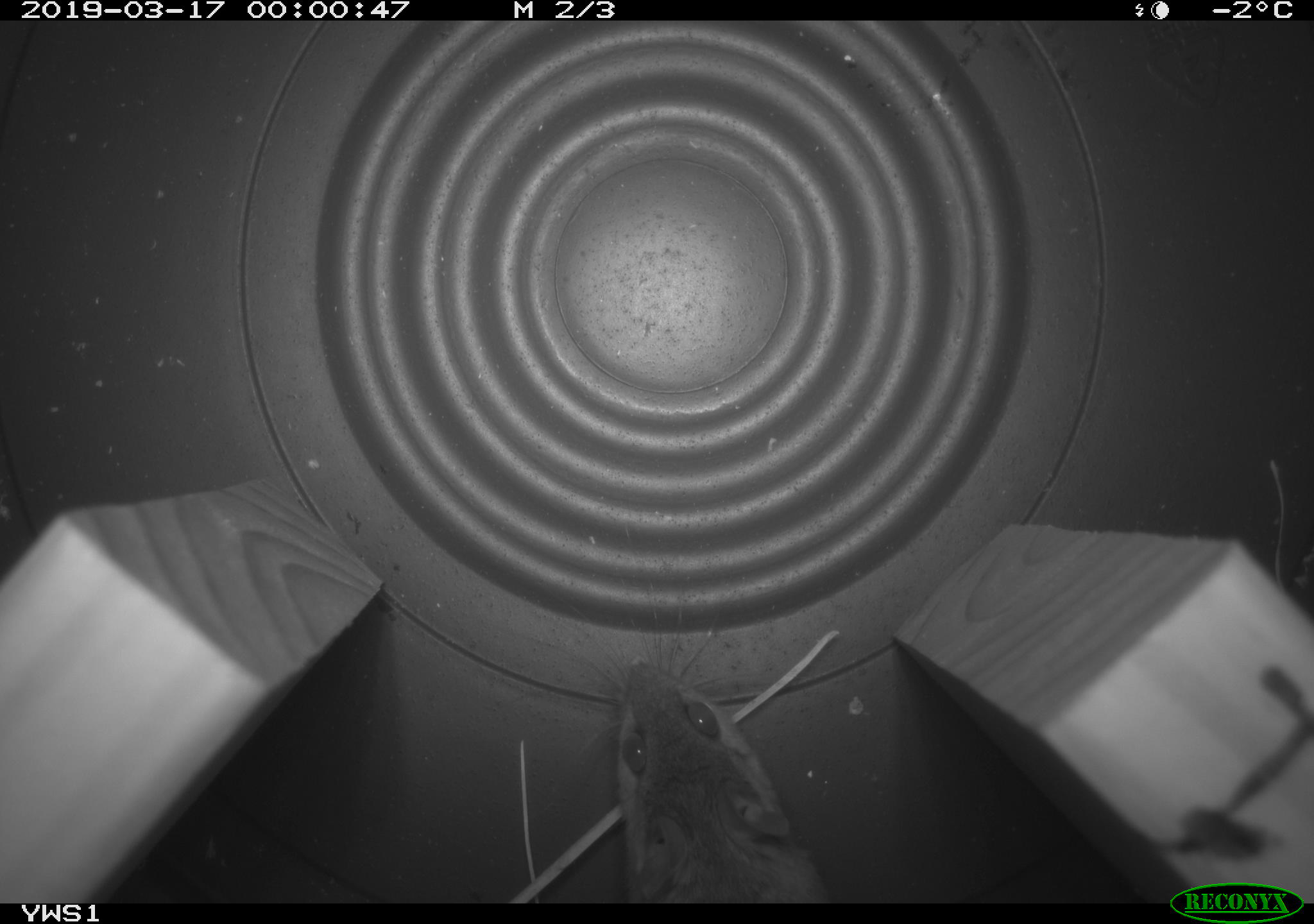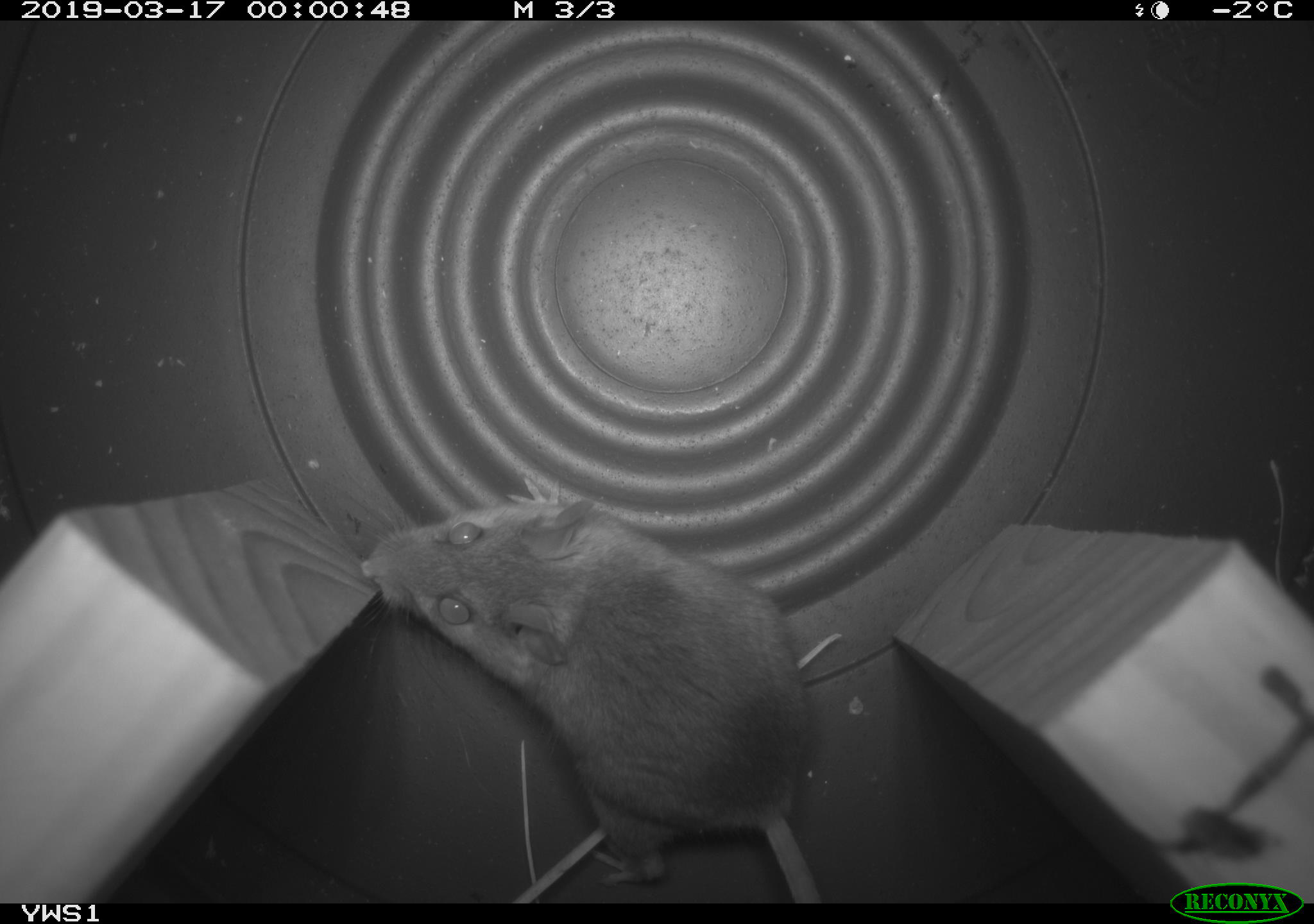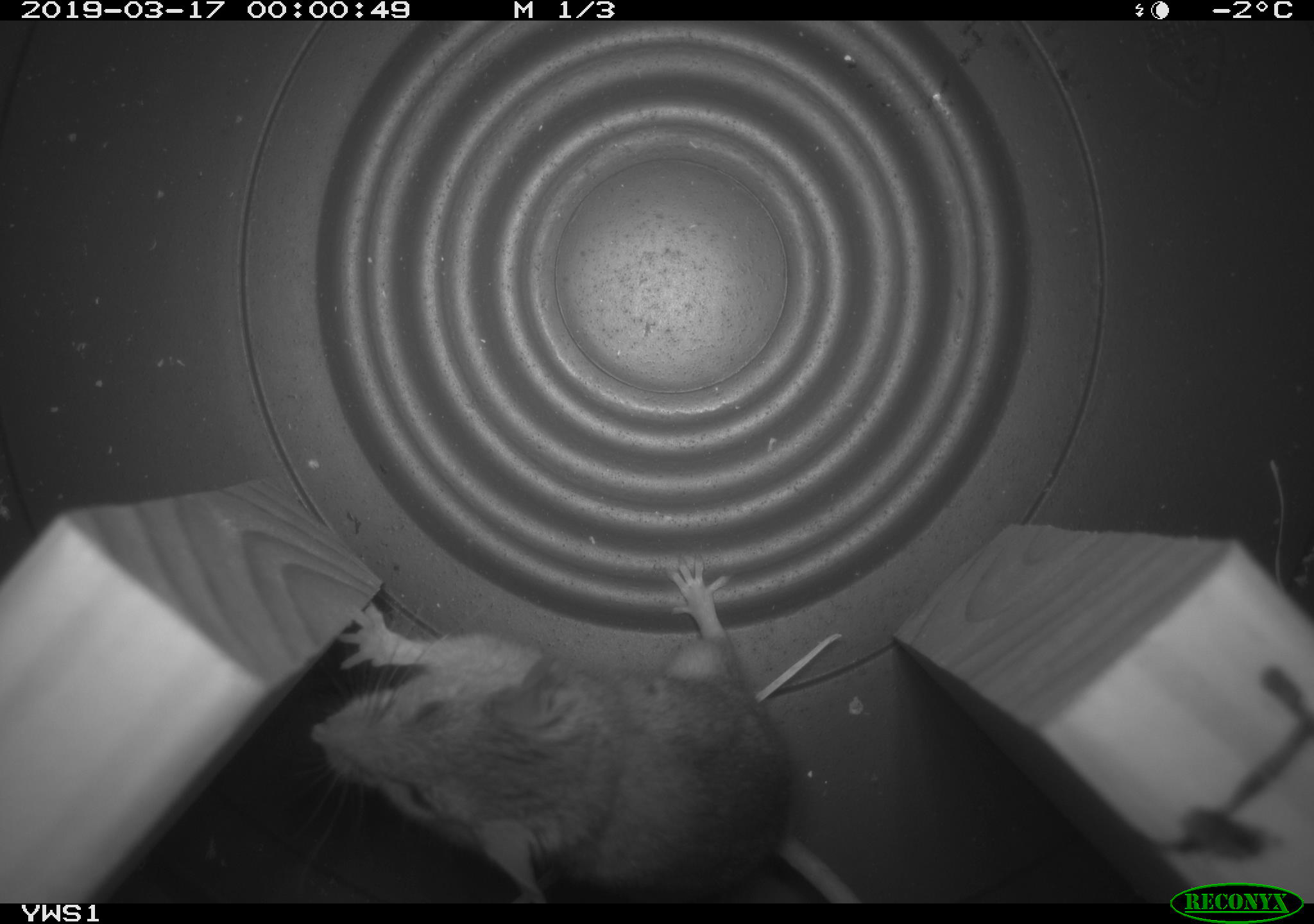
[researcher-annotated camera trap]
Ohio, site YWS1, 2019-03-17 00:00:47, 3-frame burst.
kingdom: Animalia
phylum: Chordata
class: Mammalia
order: Rodentia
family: Cricetidae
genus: Peromyscus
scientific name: Peromyscus leucopus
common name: white-footed mouse